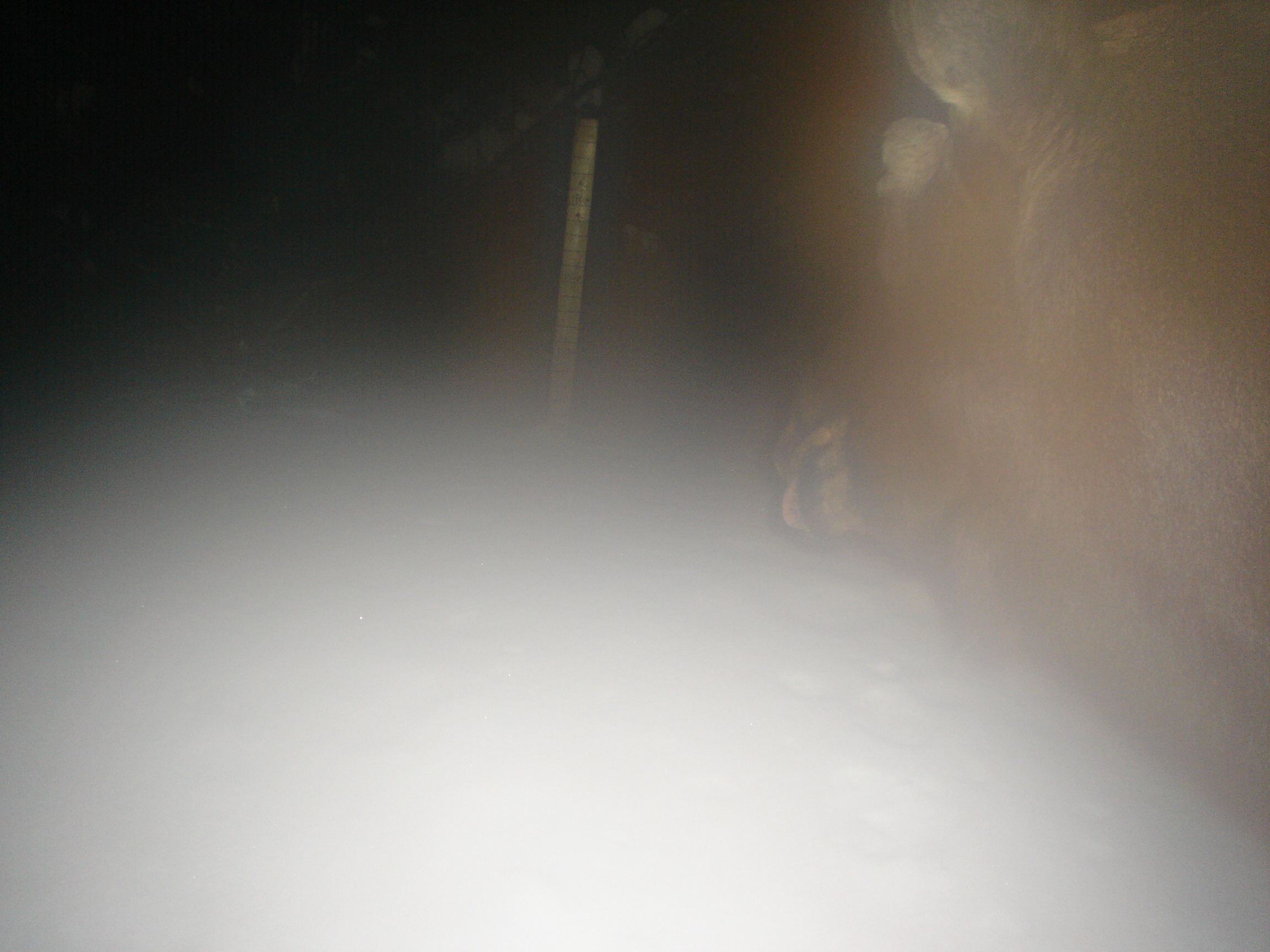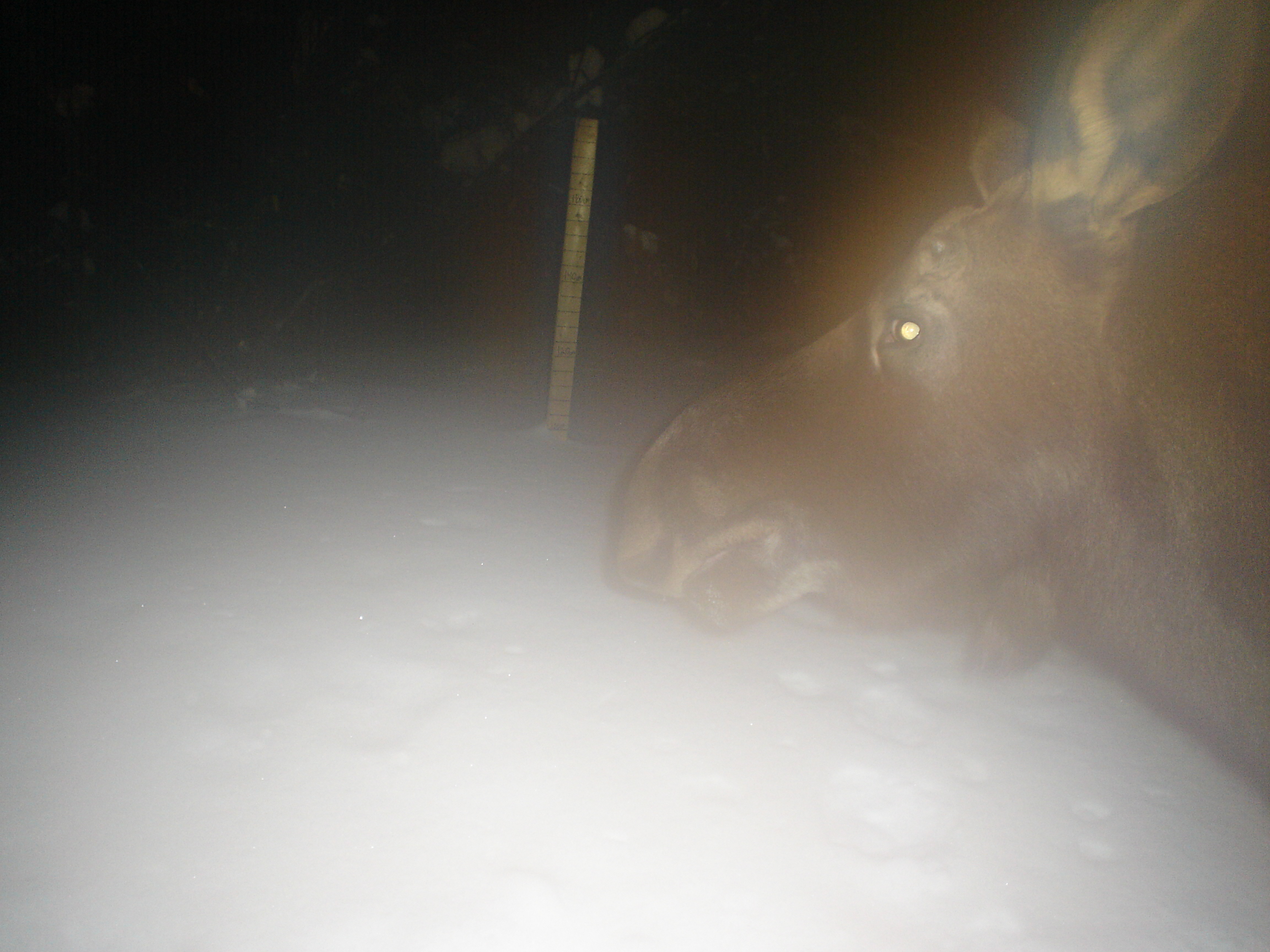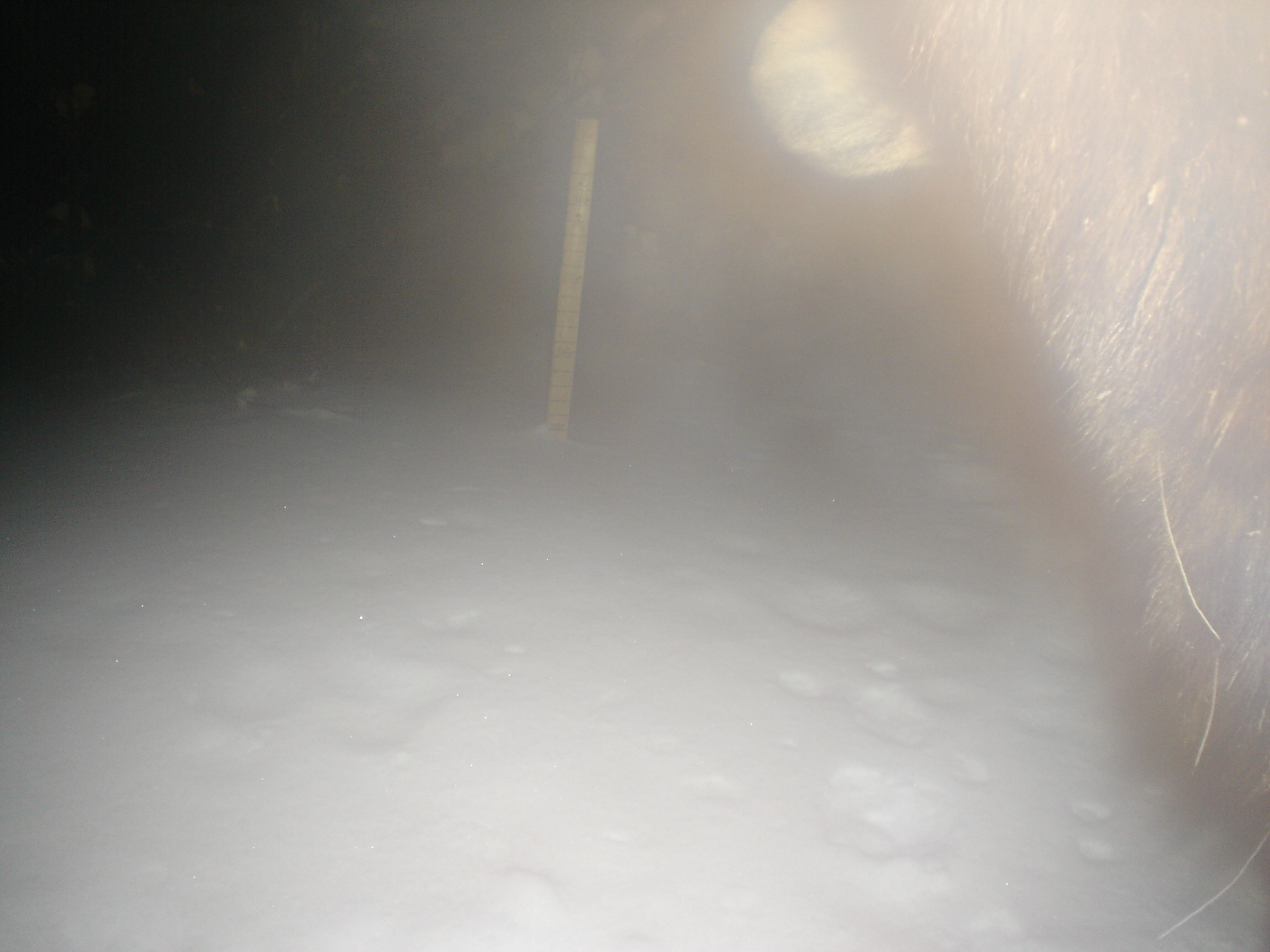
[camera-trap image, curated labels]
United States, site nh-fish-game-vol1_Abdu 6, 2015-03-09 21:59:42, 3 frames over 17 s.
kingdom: Animalia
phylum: Chordata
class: Mammalia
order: Artiodactyla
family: Cervidae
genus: Alces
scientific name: Alces alces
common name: moose